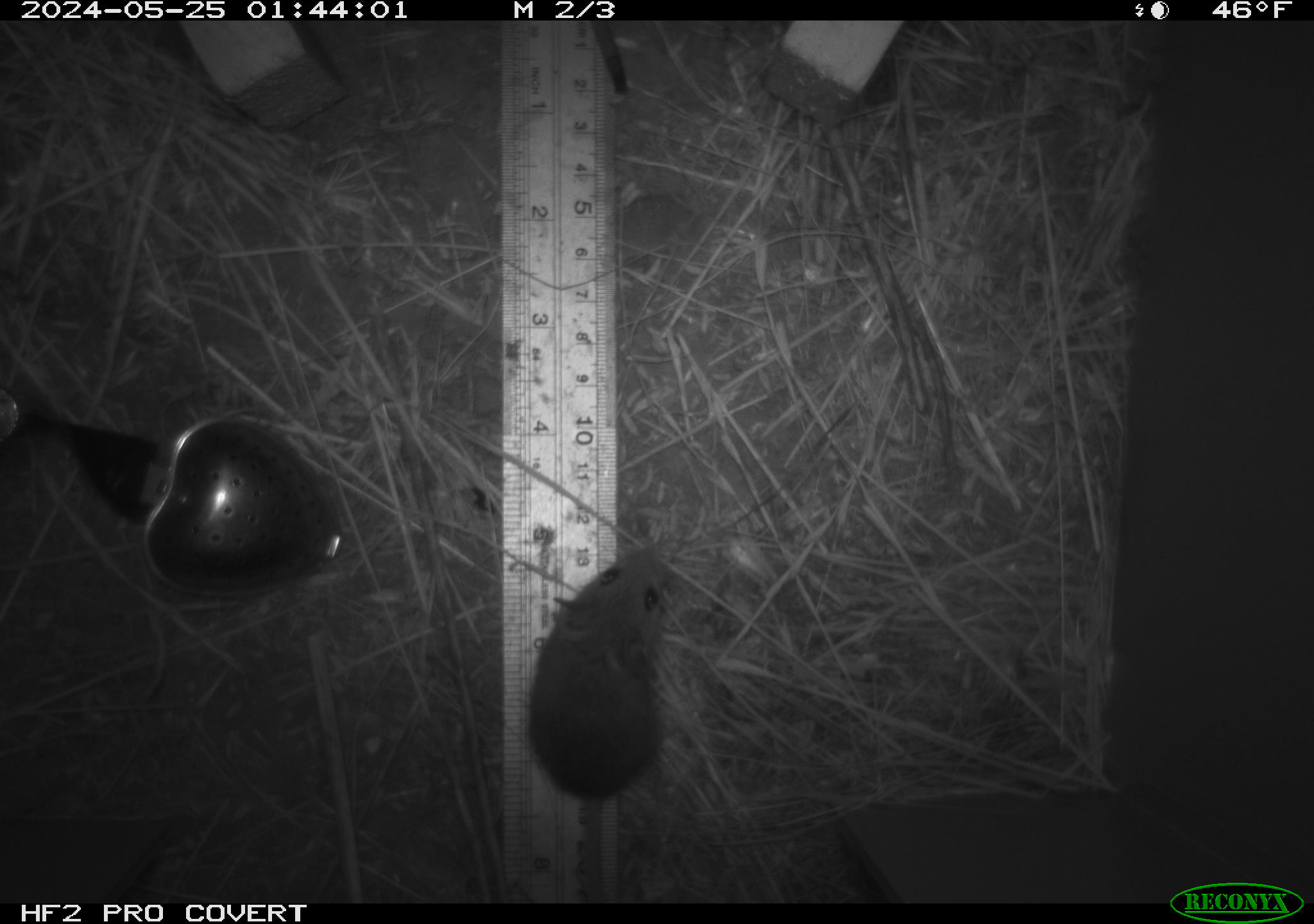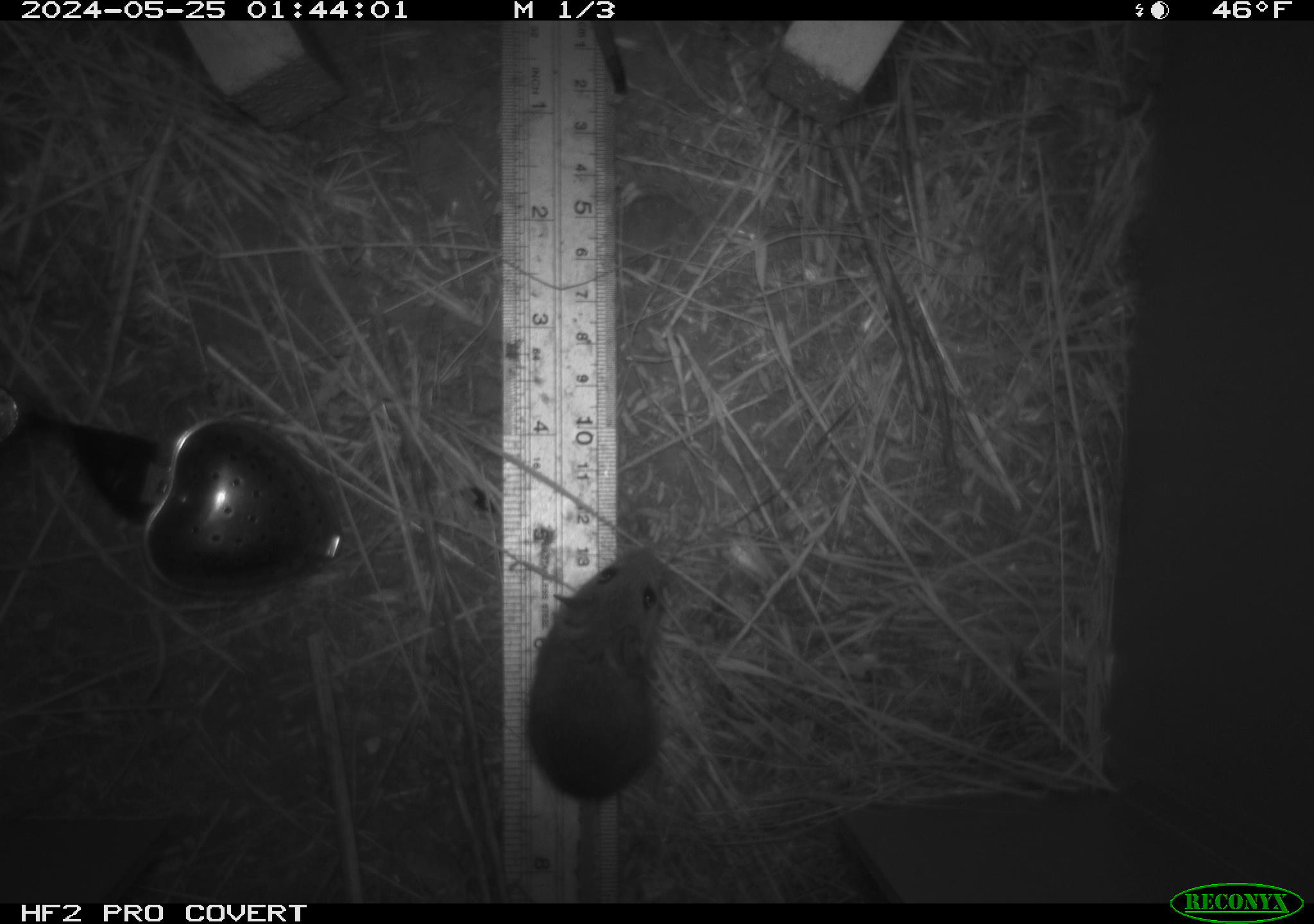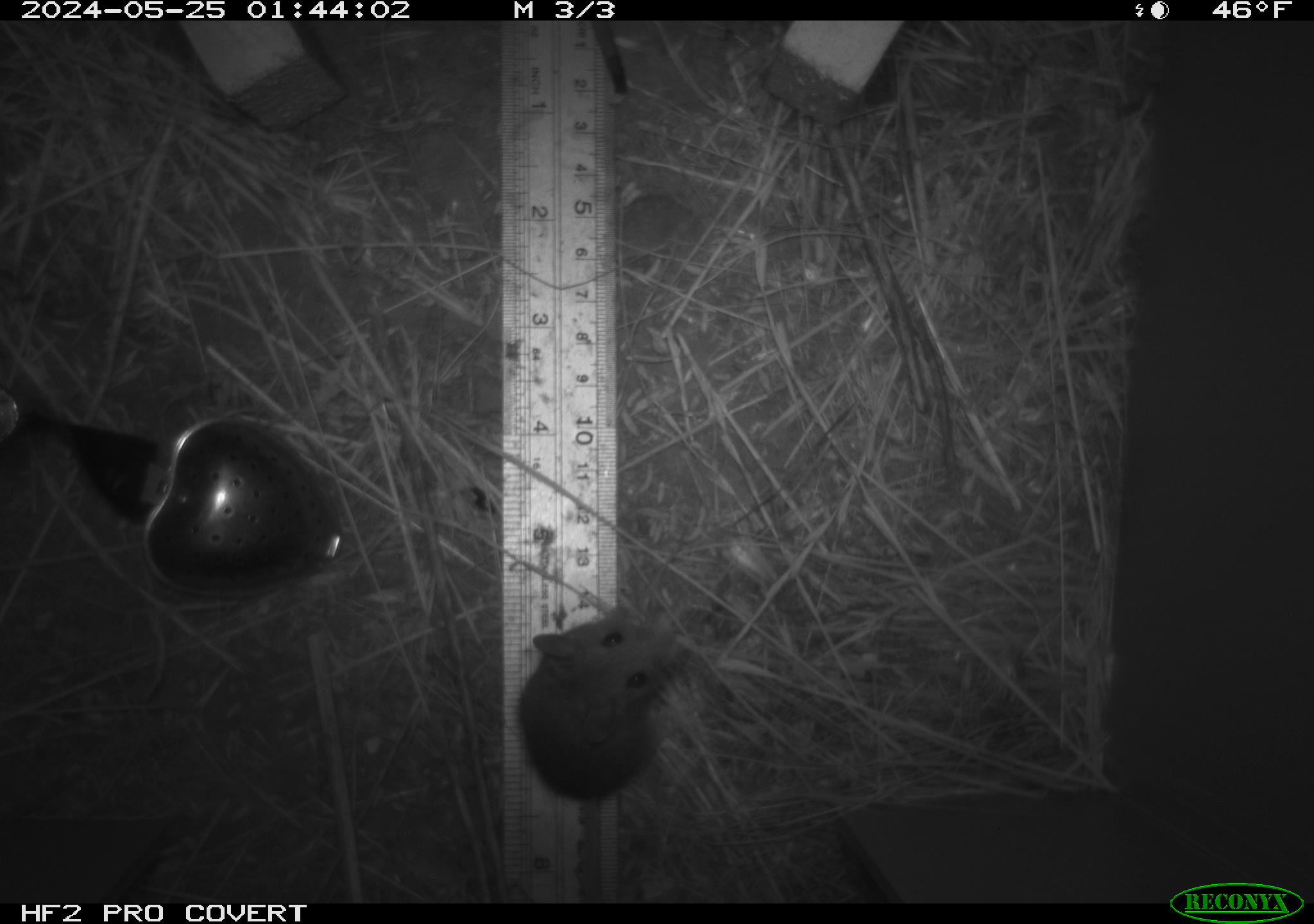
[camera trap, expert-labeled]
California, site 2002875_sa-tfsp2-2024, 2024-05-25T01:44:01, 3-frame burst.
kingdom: Animalia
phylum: Chordata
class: Mammalia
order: Rodentia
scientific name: Rodentia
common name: mouse species